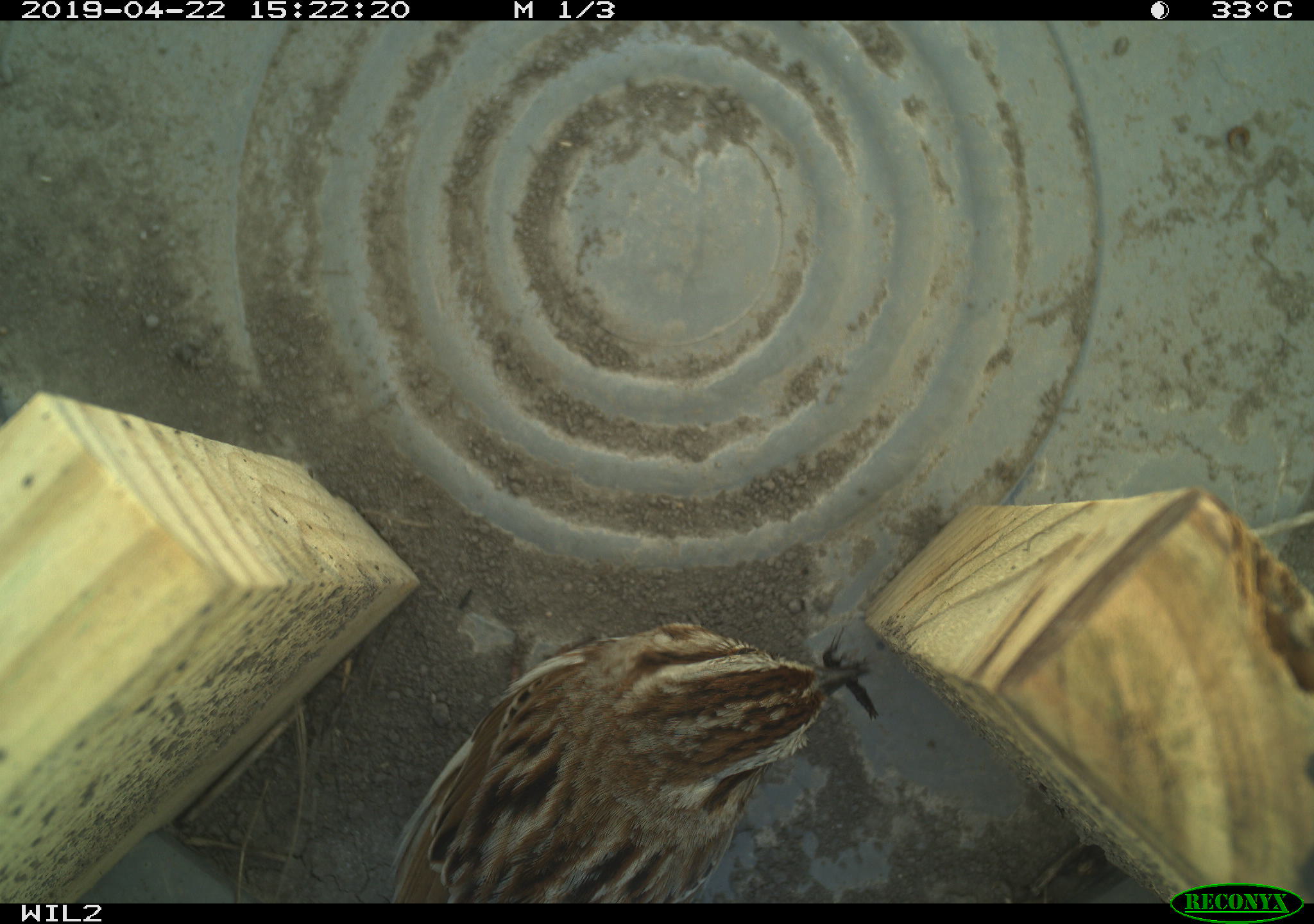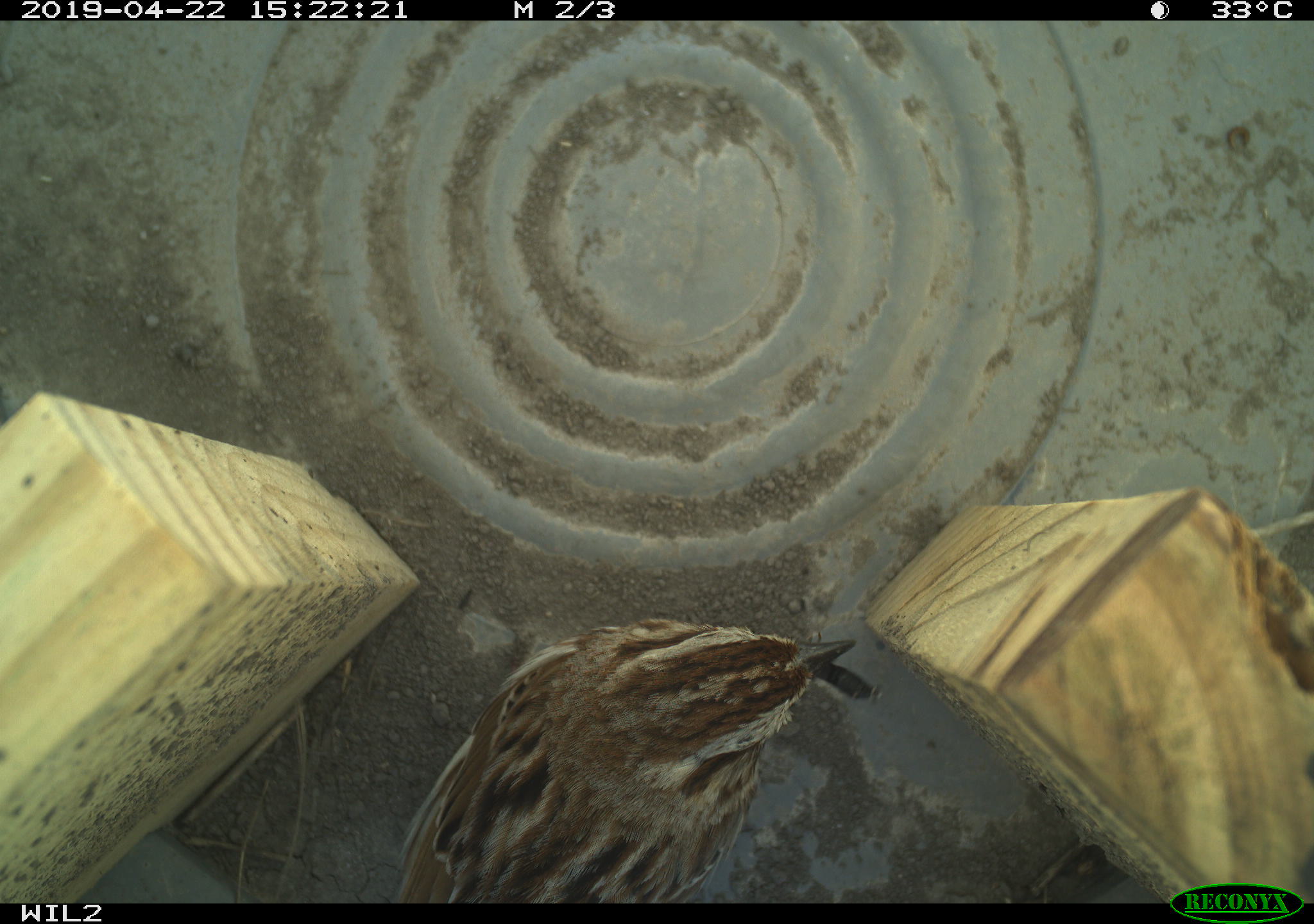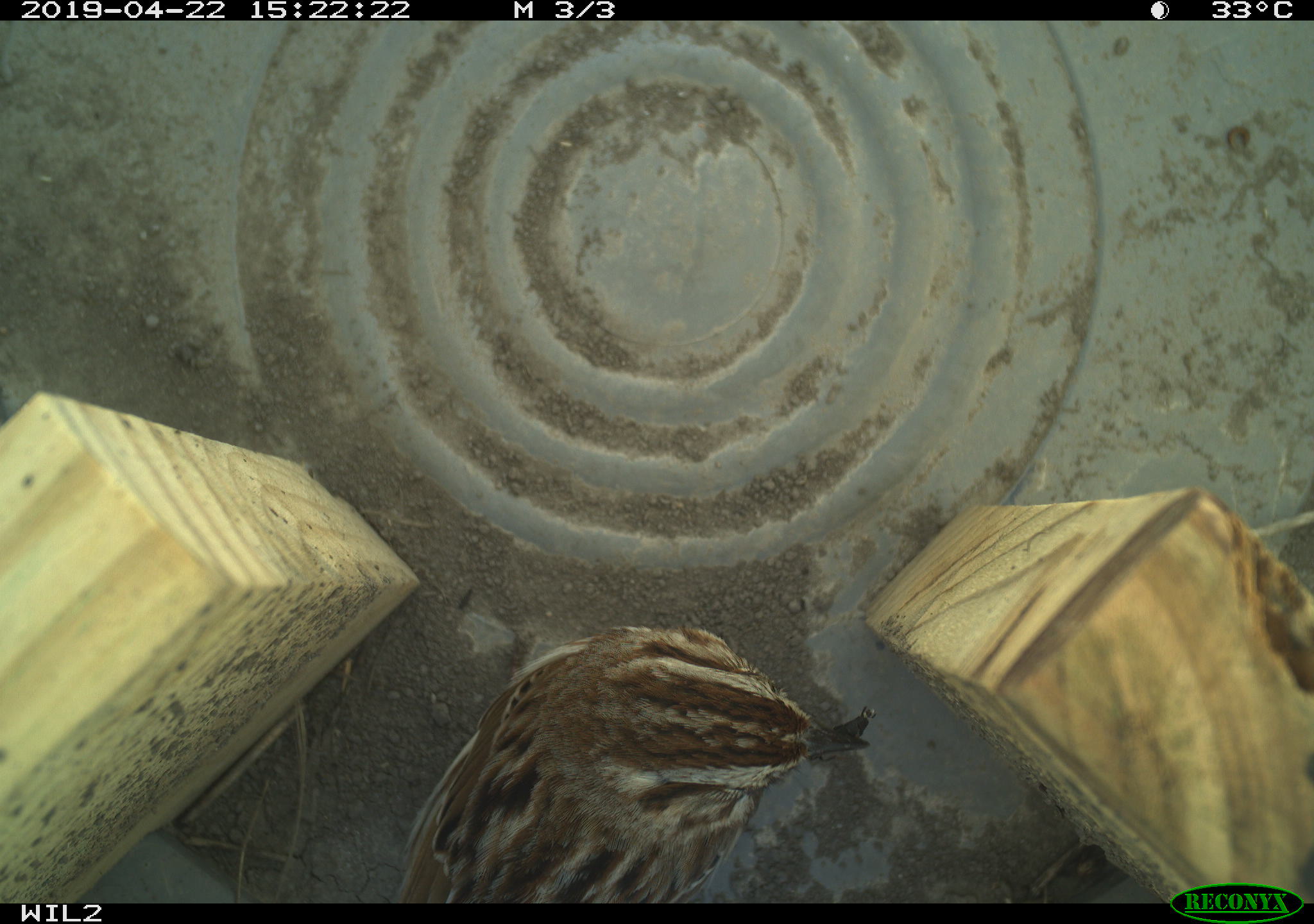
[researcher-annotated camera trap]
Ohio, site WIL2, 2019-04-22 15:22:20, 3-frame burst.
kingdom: Animalia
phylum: Chordata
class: Aves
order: Passeriformes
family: Passerellidae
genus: Melospiza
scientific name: Melospiza melodia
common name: song sparrow